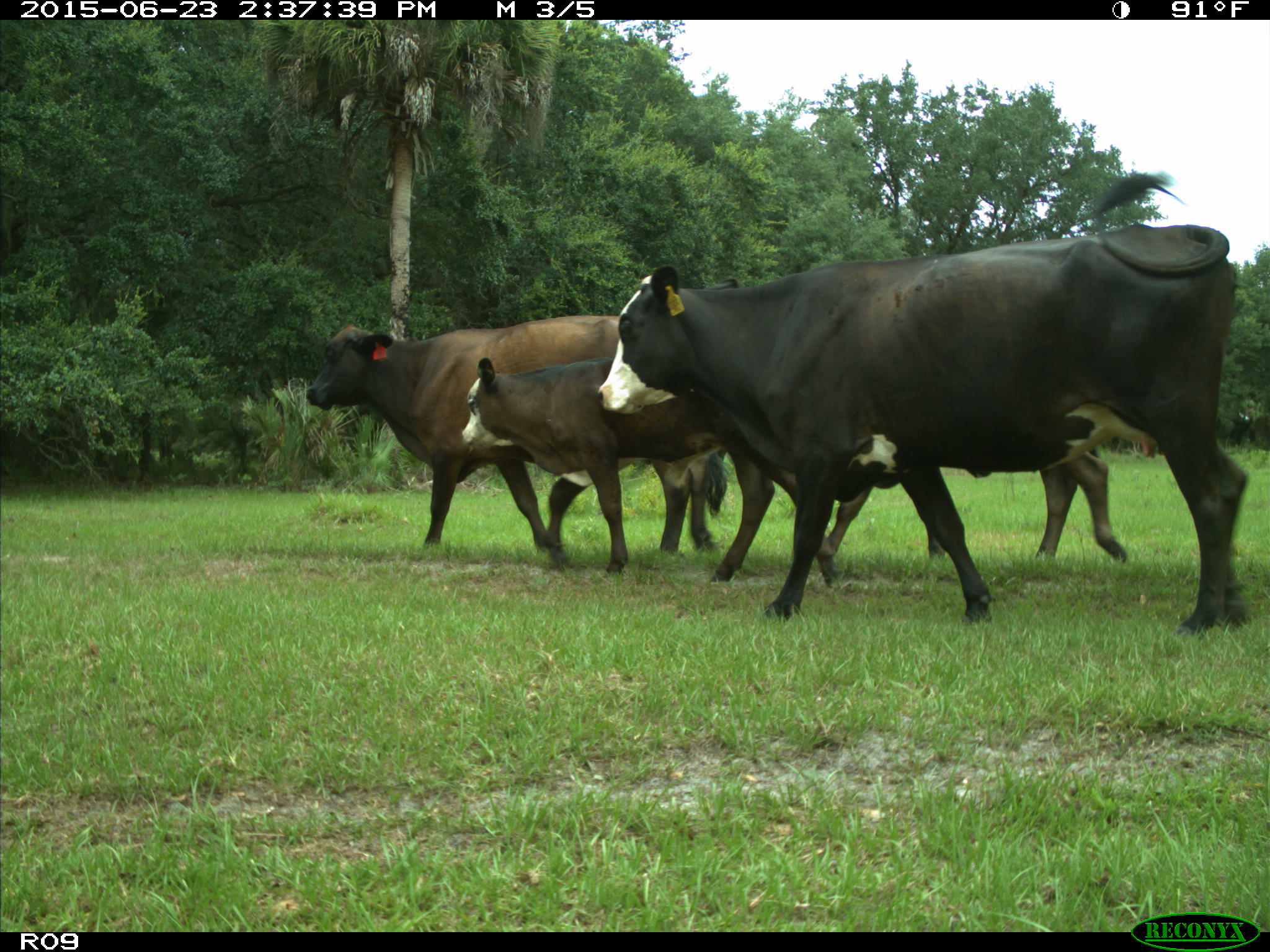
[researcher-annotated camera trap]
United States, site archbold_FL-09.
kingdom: Animalia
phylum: Chordata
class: Mammalia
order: Artiodactyla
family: Bovidae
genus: Bos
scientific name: Bos taurus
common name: domestic cow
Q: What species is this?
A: Bos taurus (domestic cow).